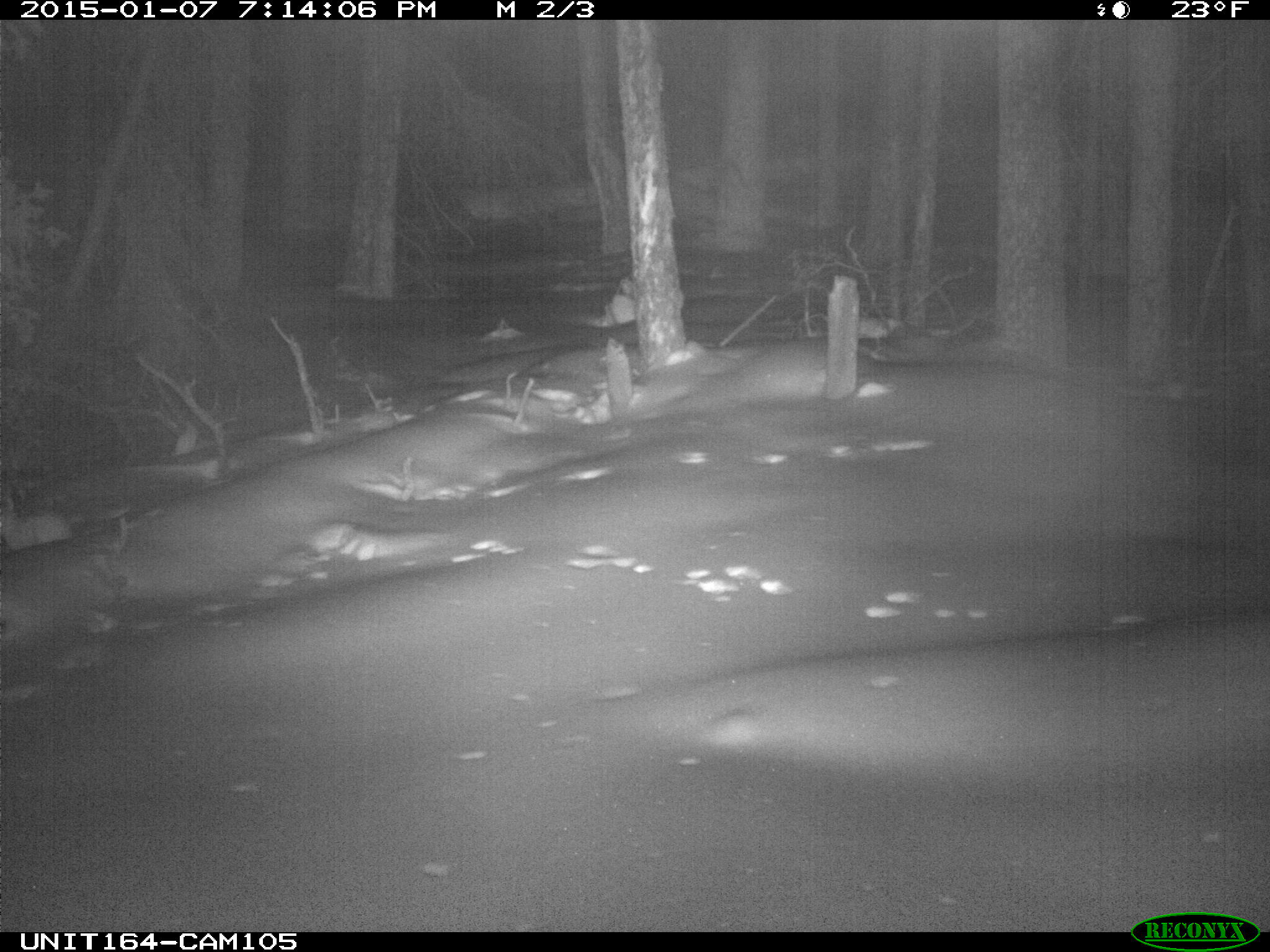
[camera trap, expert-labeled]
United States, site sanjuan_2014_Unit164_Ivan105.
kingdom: Animalia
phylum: Chordata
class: Mammalia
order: Lagomorpha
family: Leporidae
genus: Lepus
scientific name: Lepus americanus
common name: snowshoe hare